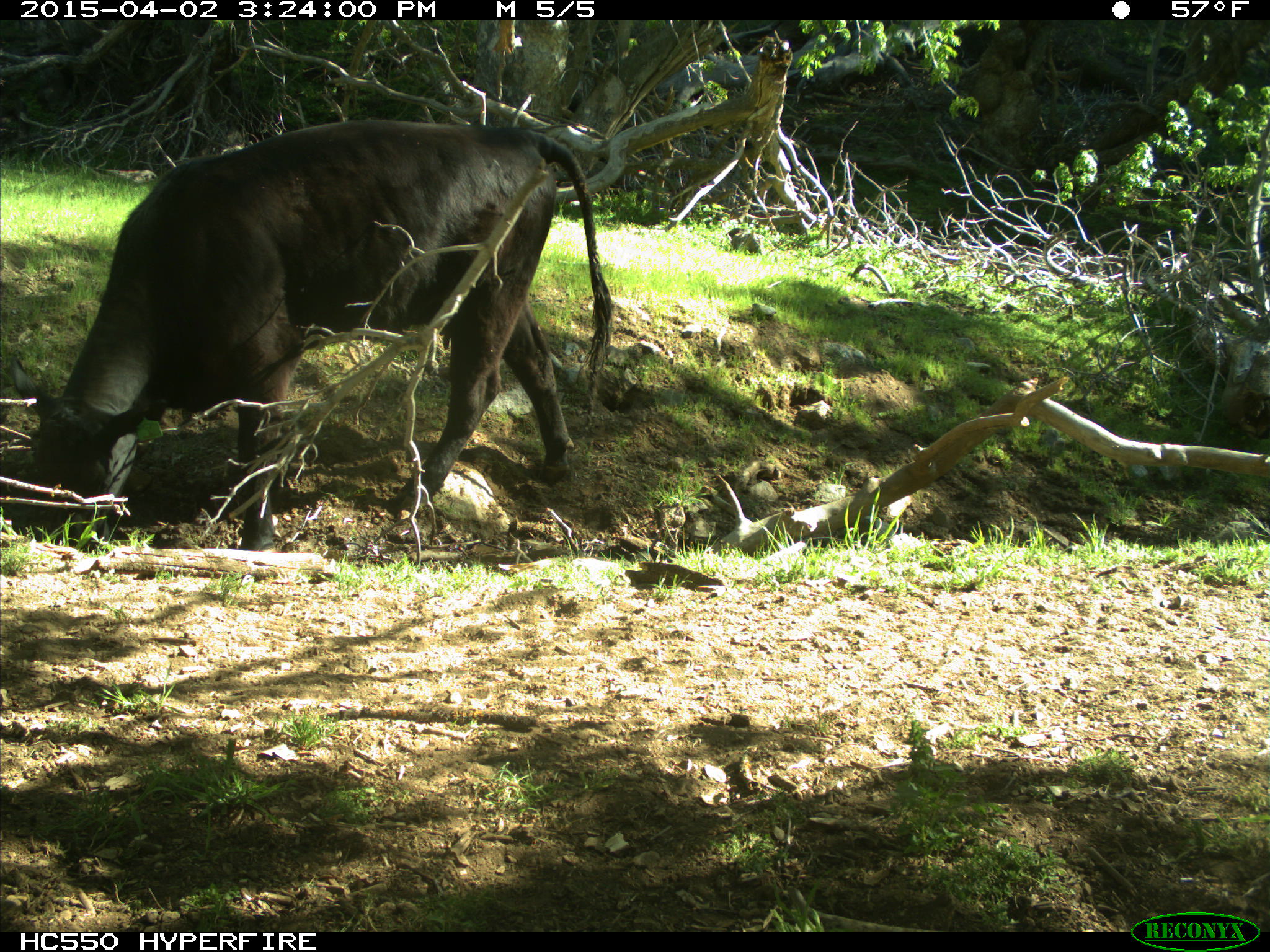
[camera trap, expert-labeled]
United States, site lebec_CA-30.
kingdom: Animalia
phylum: Chordata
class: Mammalia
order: Artiodactyla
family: Bovidae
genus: Bos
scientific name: Bos taurus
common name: domestic cow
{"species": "Bos taurus (domestic cow)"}